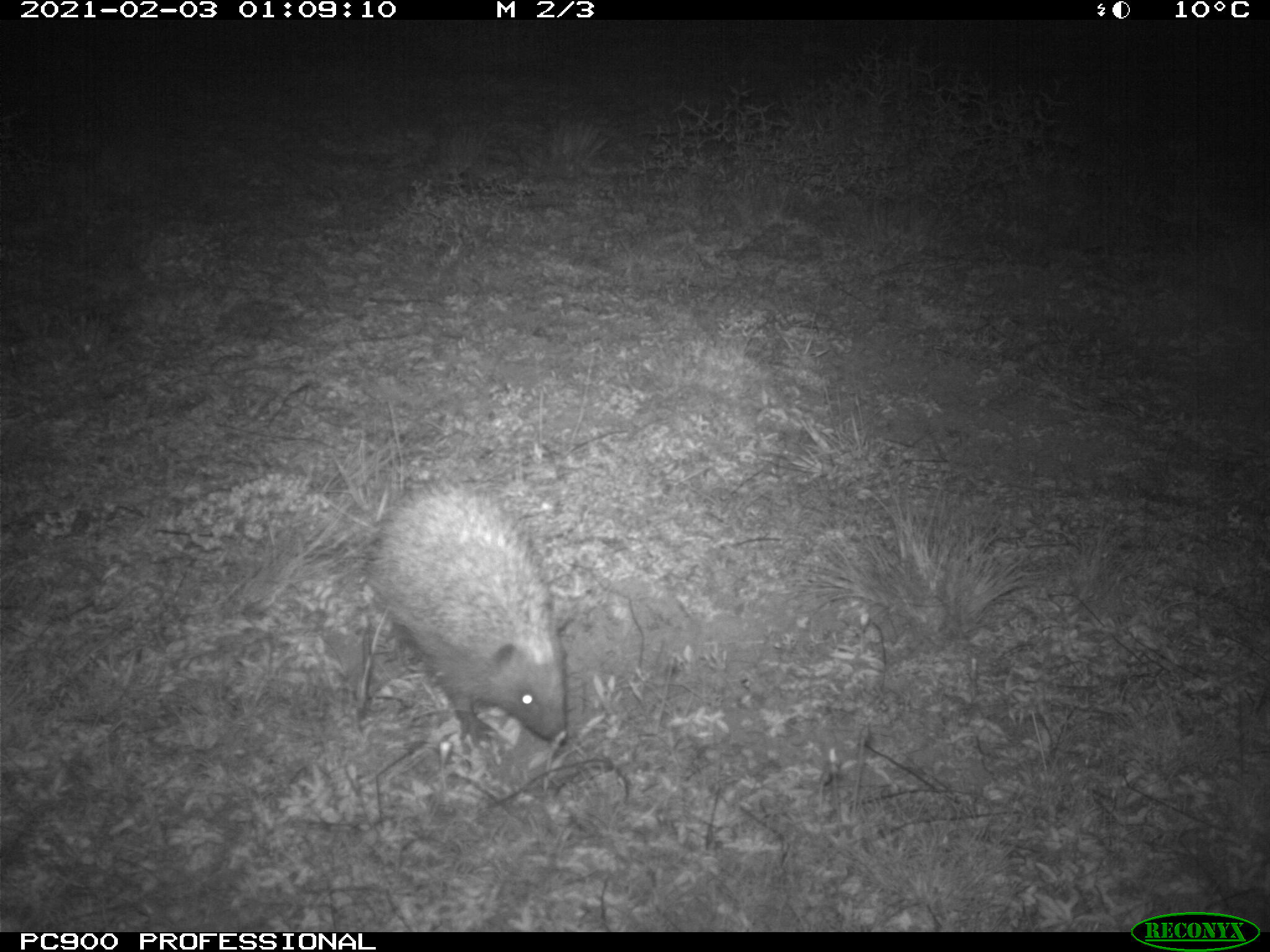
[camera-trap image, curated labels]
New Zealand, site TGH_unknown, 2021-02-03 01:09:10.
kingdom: Animalia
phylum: Chordata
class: Mammalia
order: Eulipotyphla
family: Erinaceidae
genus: Erinaceus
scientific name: Erinaceus europaeus europaeus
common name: european hedgehog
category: hedgehog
Hedgehog (european hedgehog) (Erinaceus europaeus europaeus).